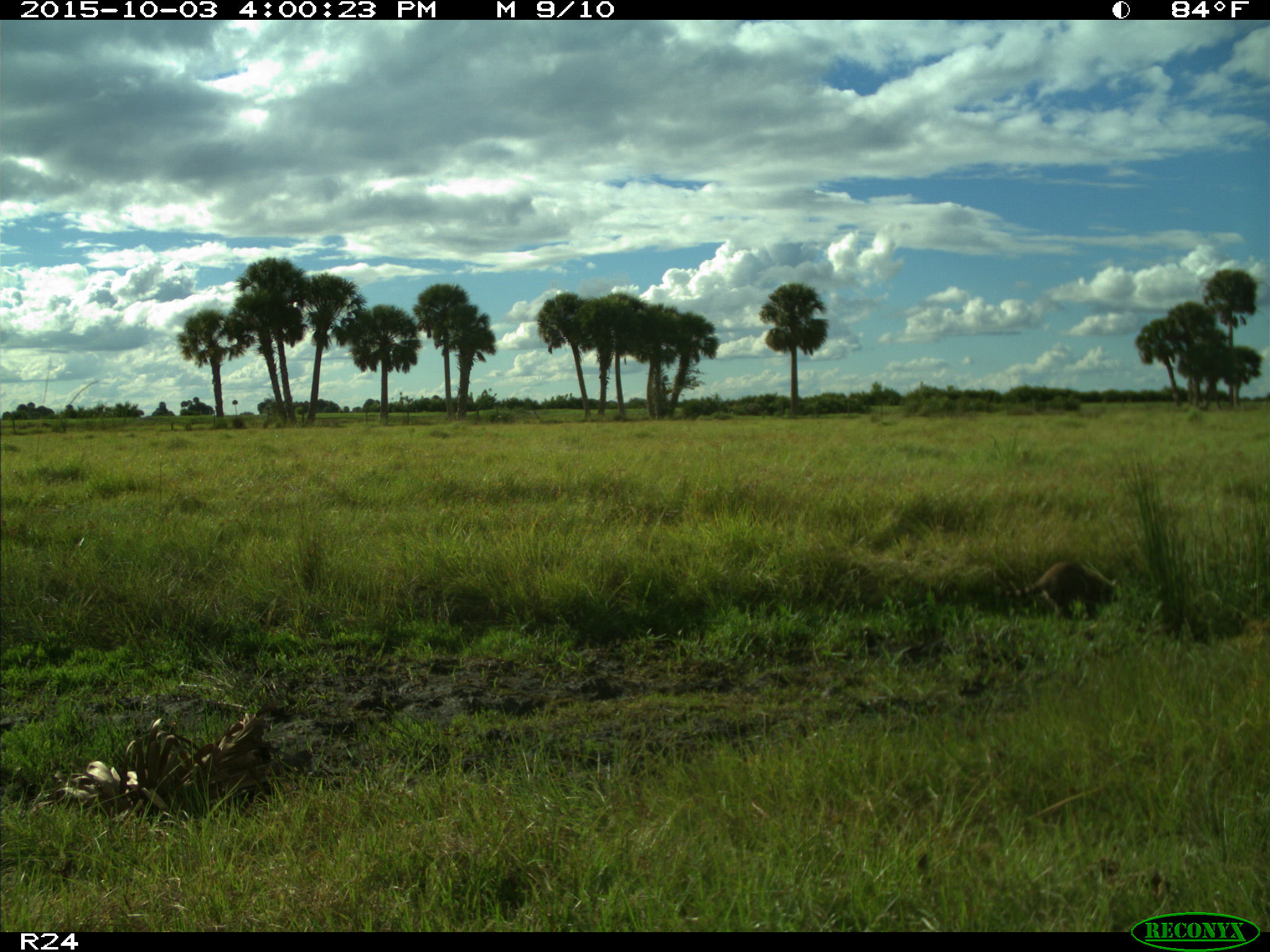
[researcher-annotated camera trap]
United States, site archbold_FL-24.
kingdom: Animalia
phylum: Chordata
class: Mammalia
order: Carnivora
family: Procyonidae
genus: Procyon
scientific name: Procyon lotor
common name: common raccoon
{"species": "Procyon lotor (common raccoon)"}